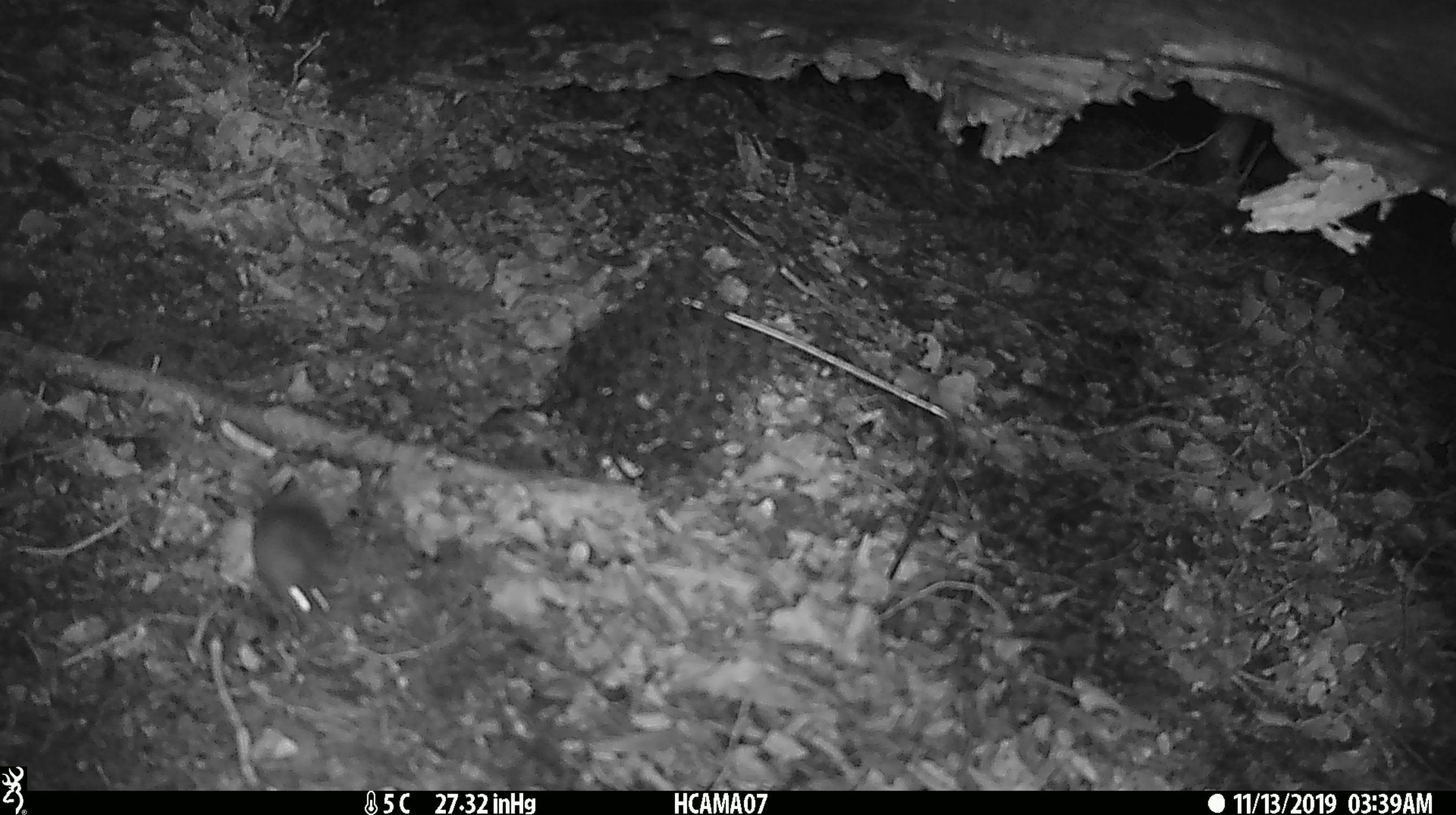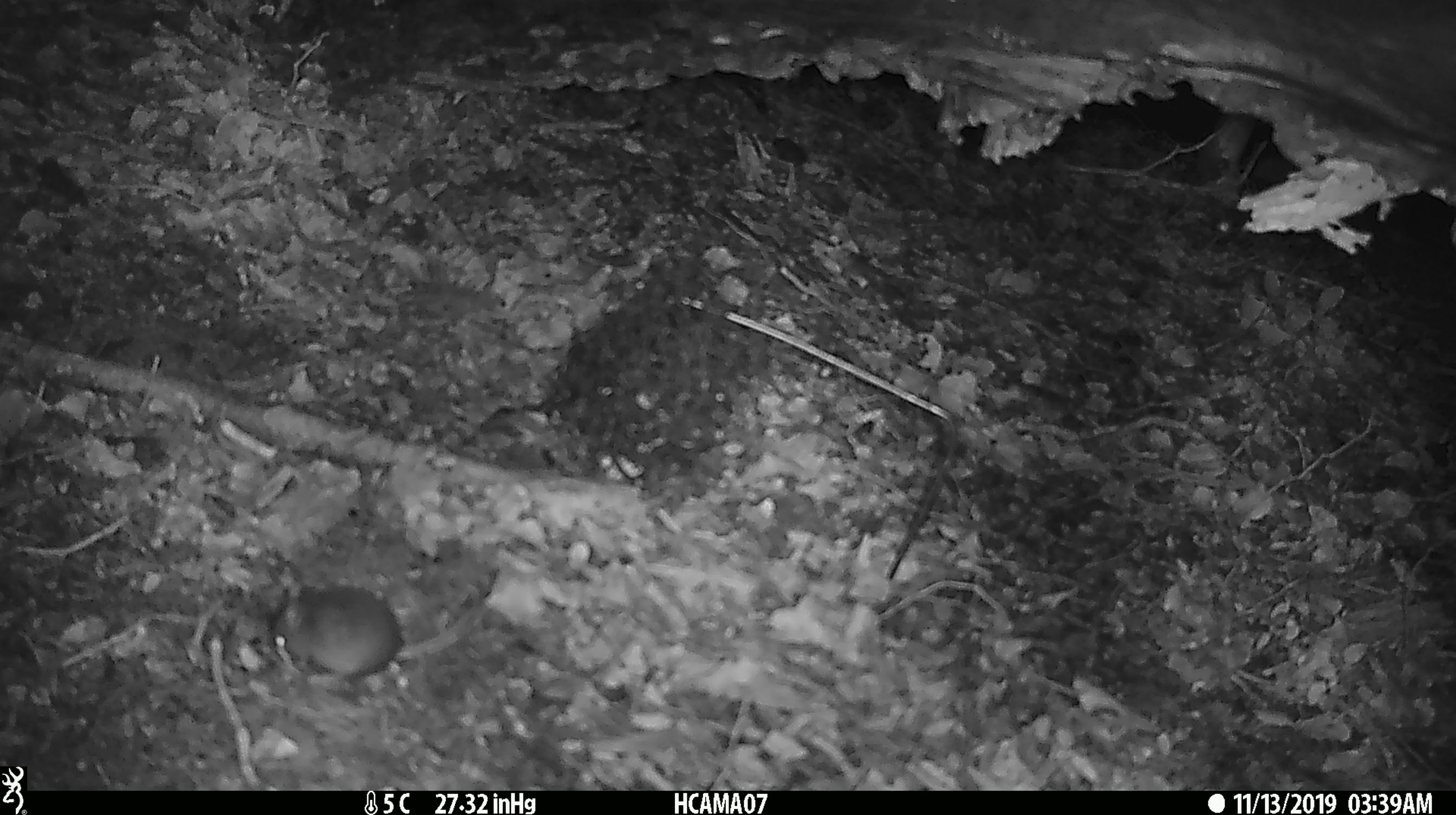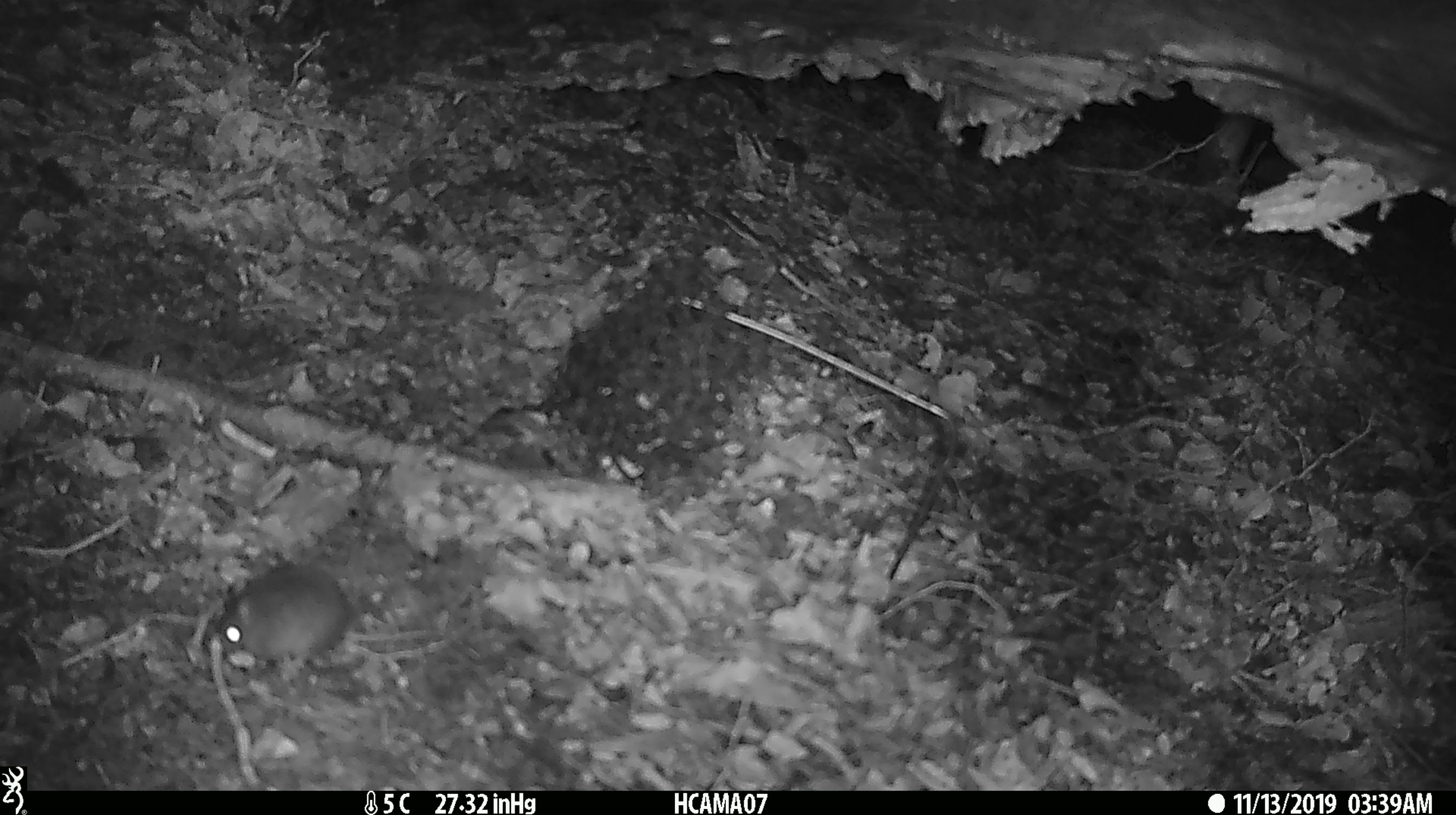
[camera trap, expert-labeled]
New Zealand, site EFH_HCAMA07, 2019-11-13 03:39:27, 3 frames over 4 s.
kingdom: Animalia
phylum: Chordata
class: Mammalia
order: Rodentia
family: Muridae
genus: Mus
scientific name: Mus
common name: mouse